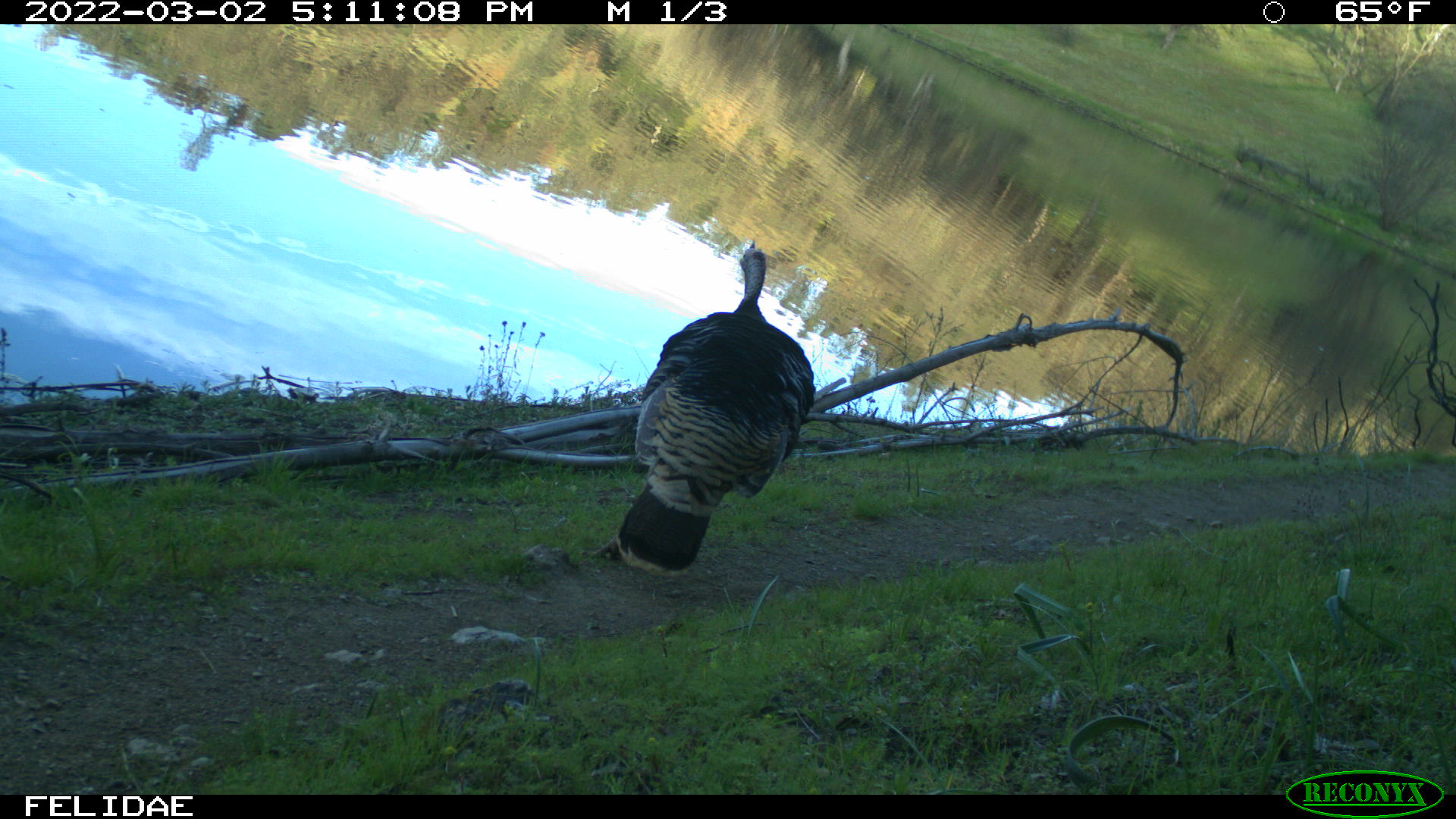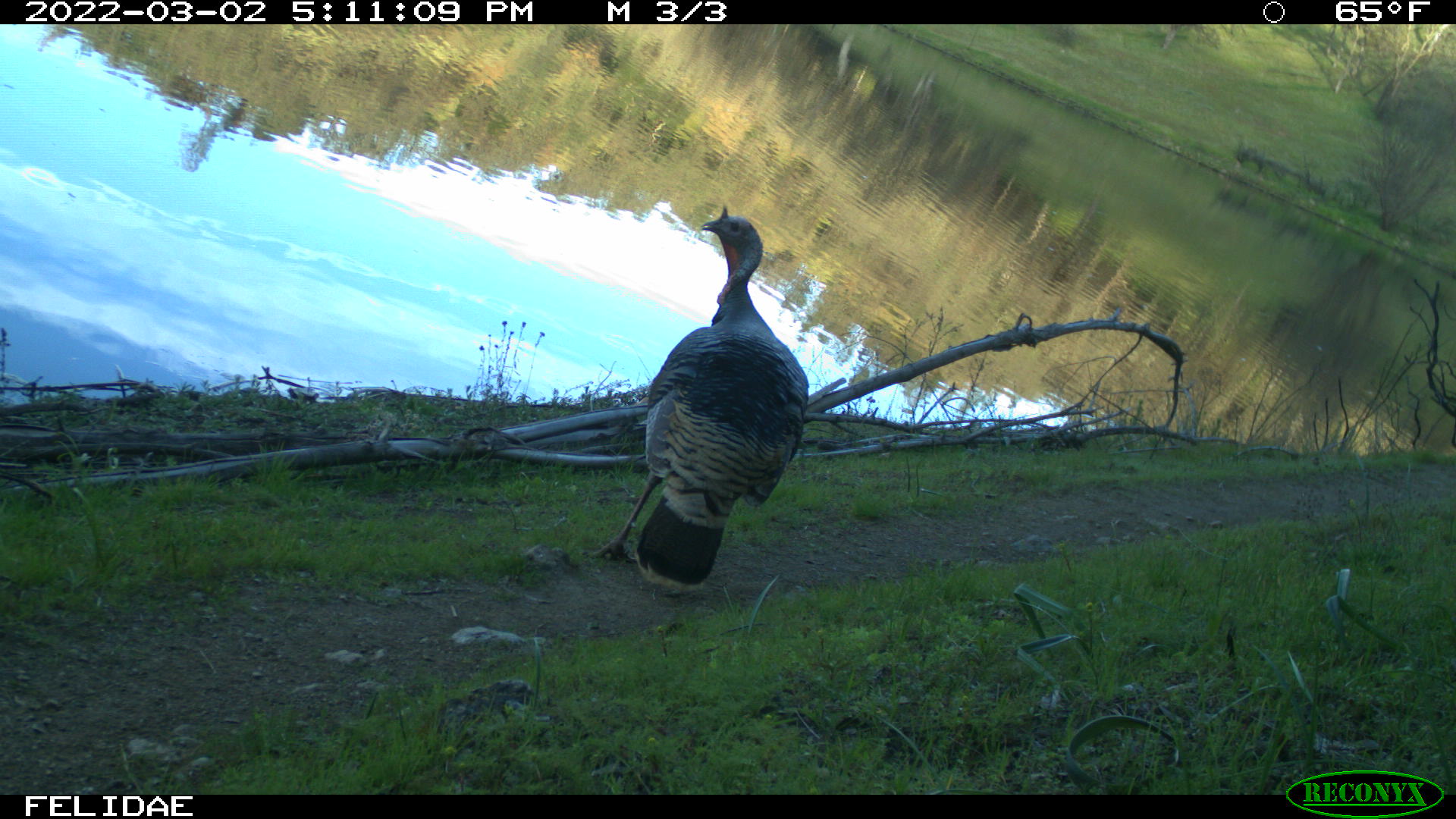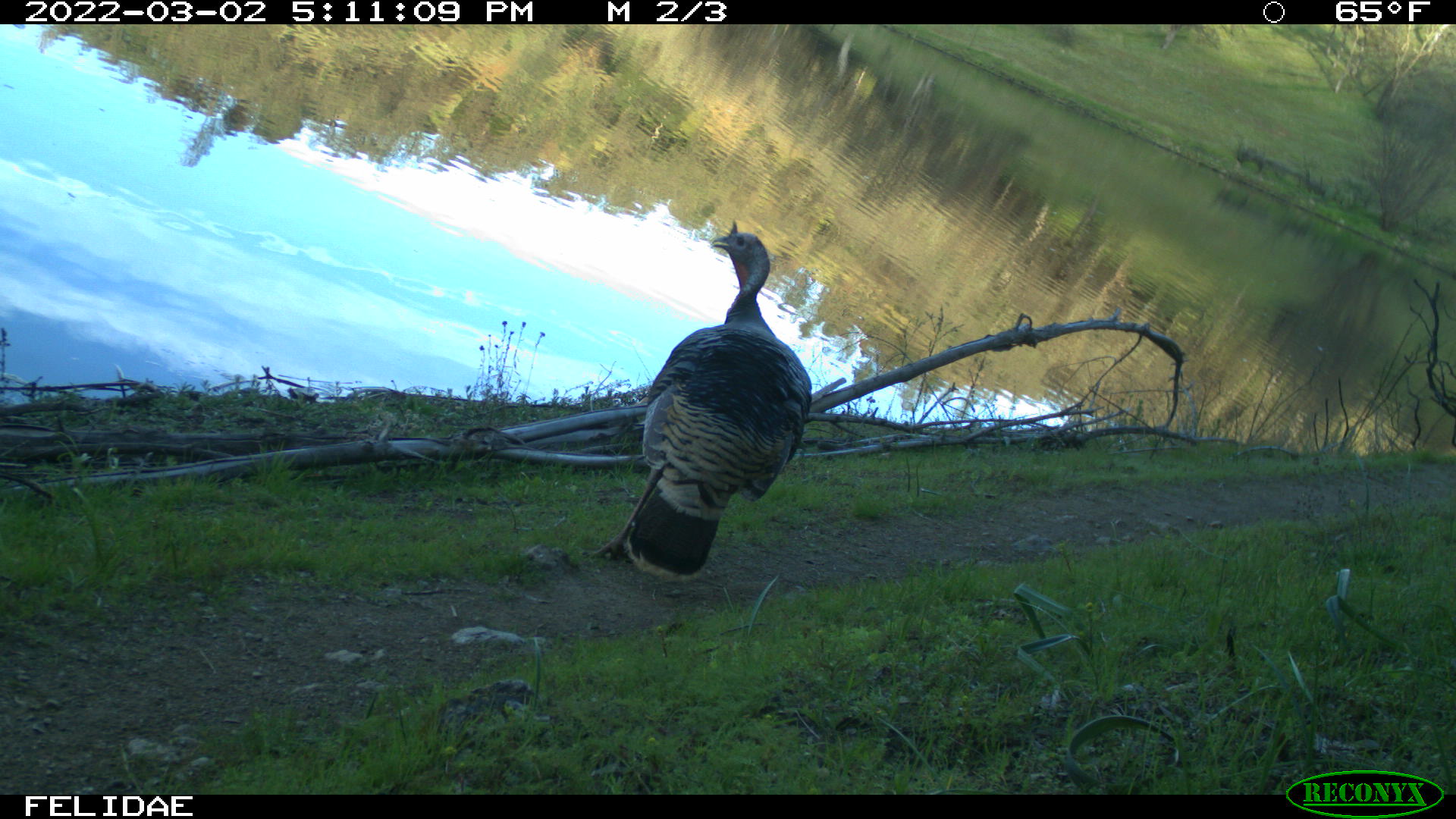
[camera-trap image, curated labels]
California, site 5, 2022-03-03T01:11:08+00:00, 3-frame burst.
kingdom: Animalia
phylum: Chordata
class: Aves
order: Galliformes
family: Phasianidae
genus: Meleagris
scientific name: Meleagris gallopavo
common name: turkey